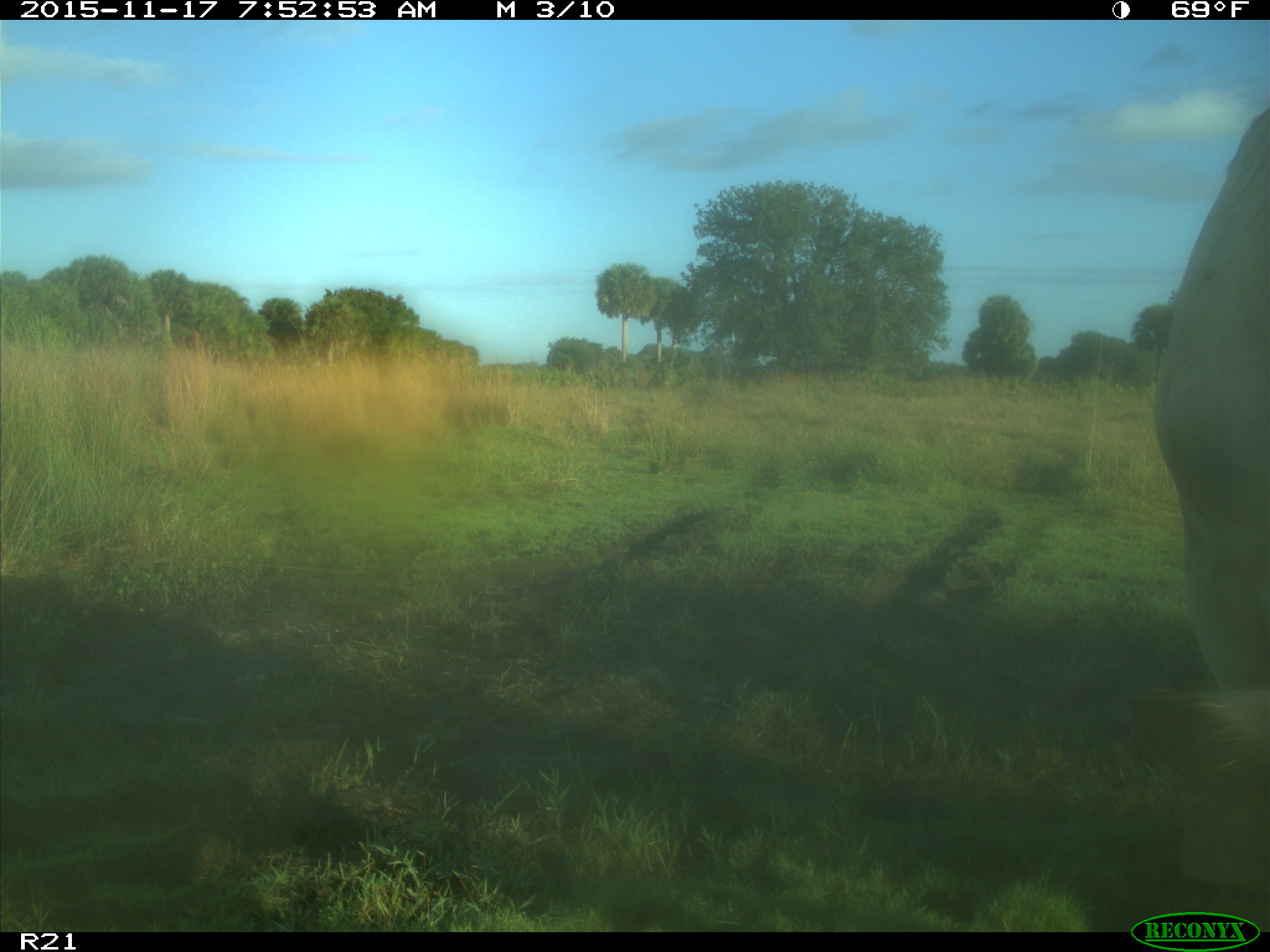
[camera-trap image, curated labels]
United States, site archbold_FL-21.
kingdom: Animalia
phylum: Chordata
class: Mammalia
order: Artiodactyla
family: Bovidae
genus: Bos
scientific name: Bos taurus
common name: domestic cow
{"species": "Bos taurus (domestic cow)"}